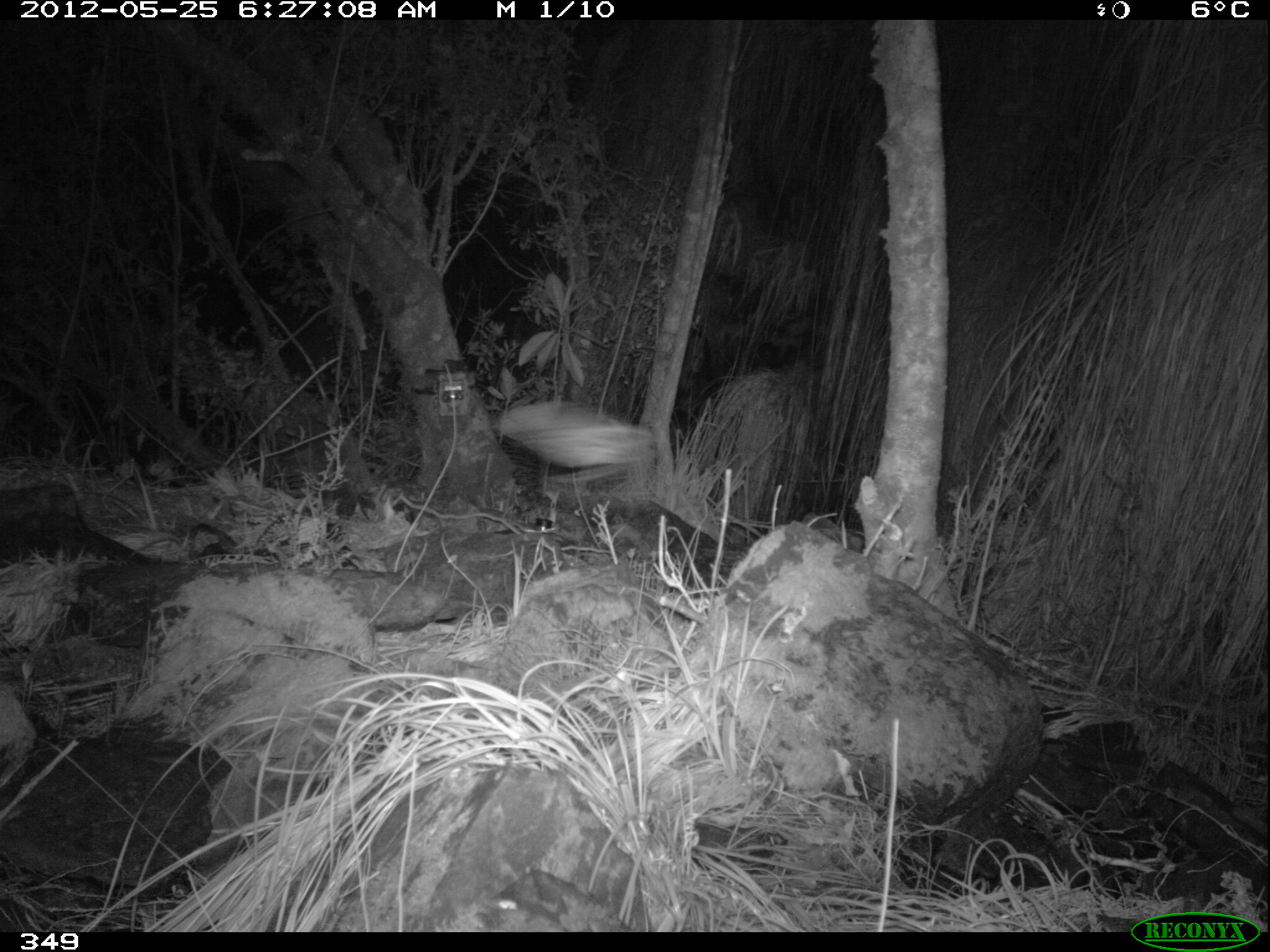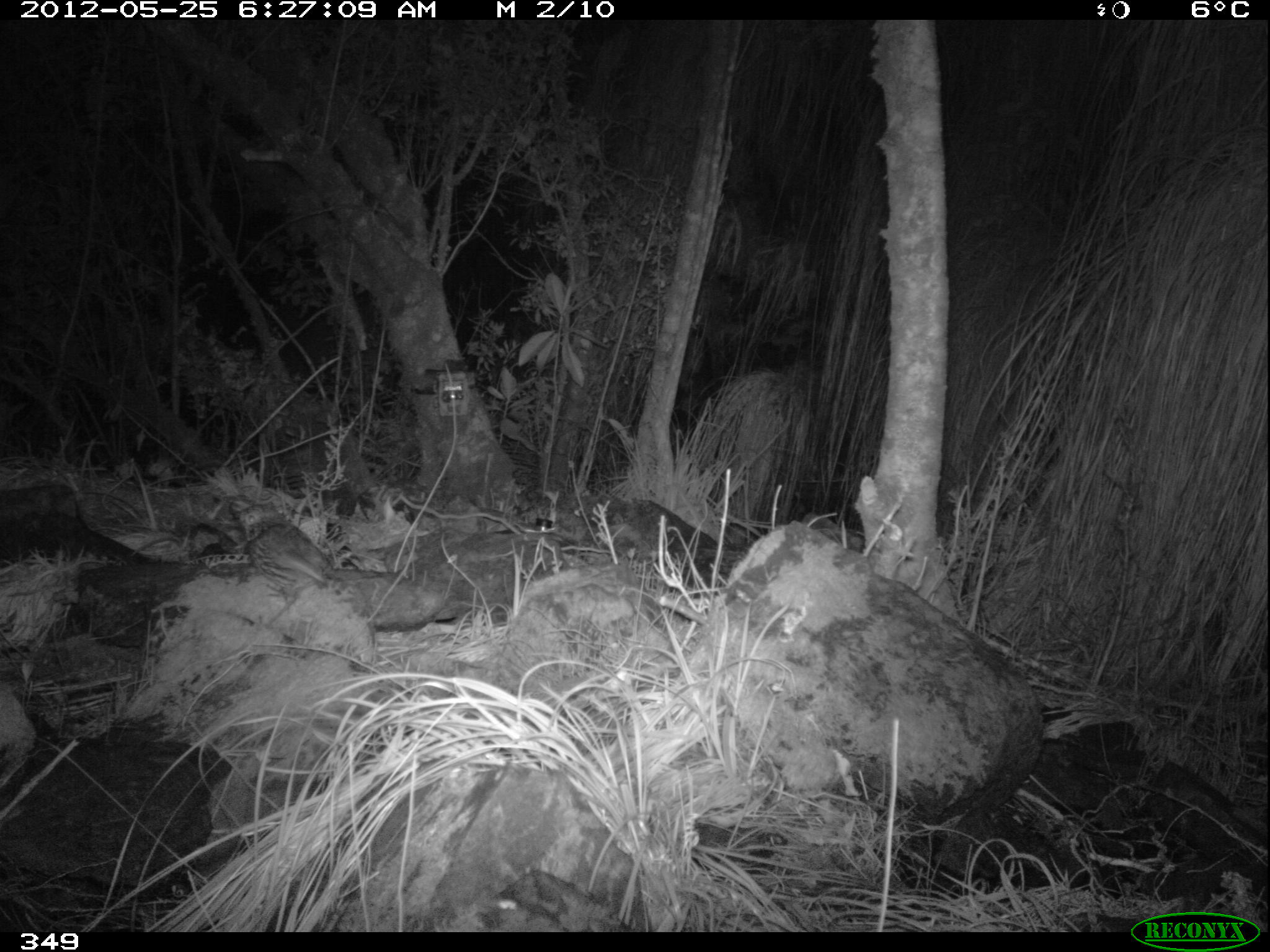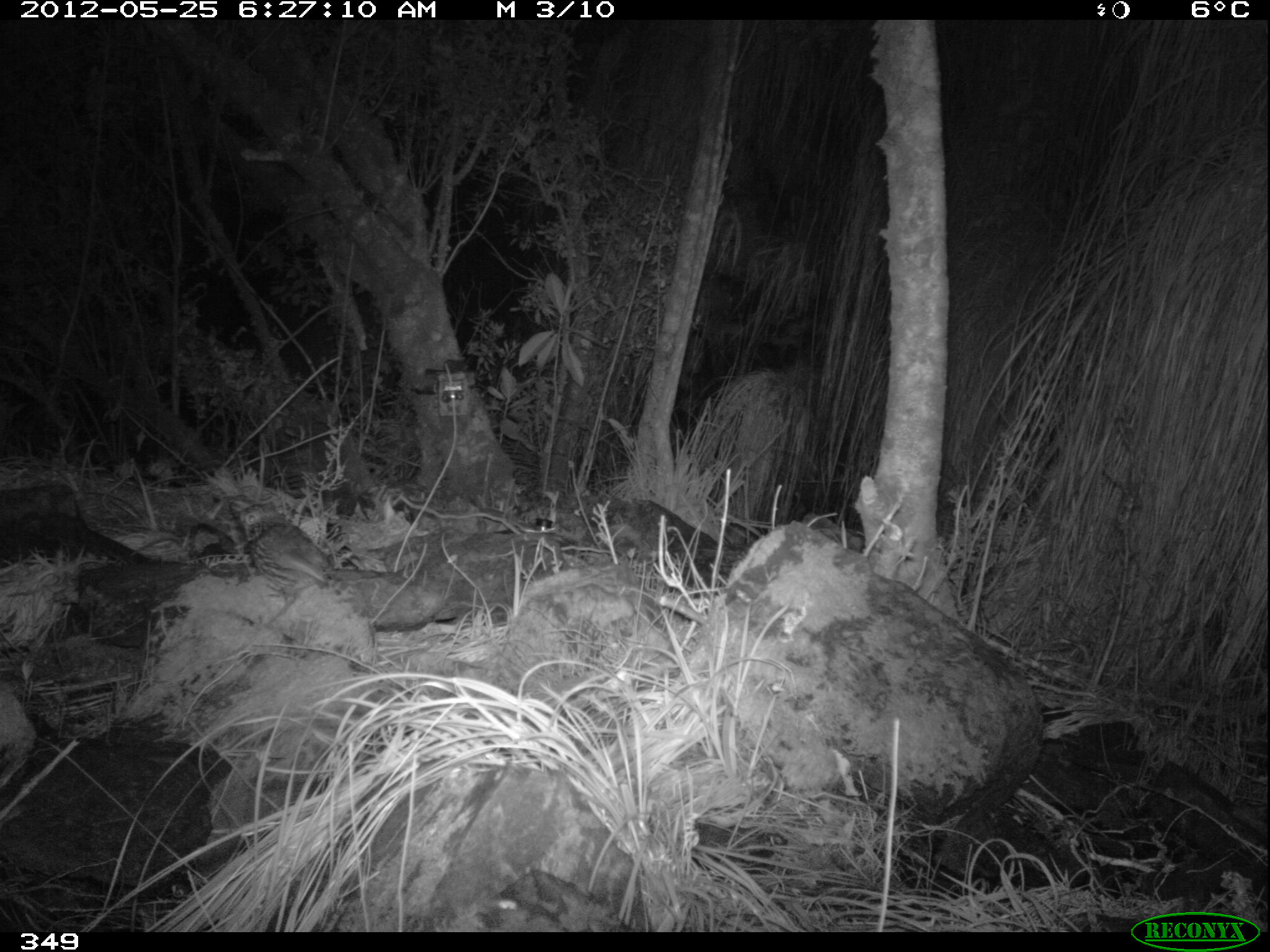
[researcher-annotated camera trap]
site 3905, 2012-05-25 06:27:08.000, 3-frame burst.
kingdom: Animalia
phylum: Chordata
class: Aves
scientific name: Aves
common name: bird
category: unknown bird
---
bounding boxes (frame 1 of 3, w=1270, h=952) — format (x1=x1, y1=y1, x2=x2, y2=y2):
unknown bird: (x1=491, y1=398, x2=653, y2=506)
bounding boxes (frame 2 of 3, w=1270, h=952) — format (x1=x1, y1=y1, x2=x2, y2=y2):
unknown bird: (x1=216, y1=497, x2=396, y2=629)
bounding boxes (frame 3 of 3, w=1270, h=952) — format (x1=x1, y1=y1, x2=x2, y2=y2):
unknown bird: (x1=233, y1=499, x2=394, y2=629)